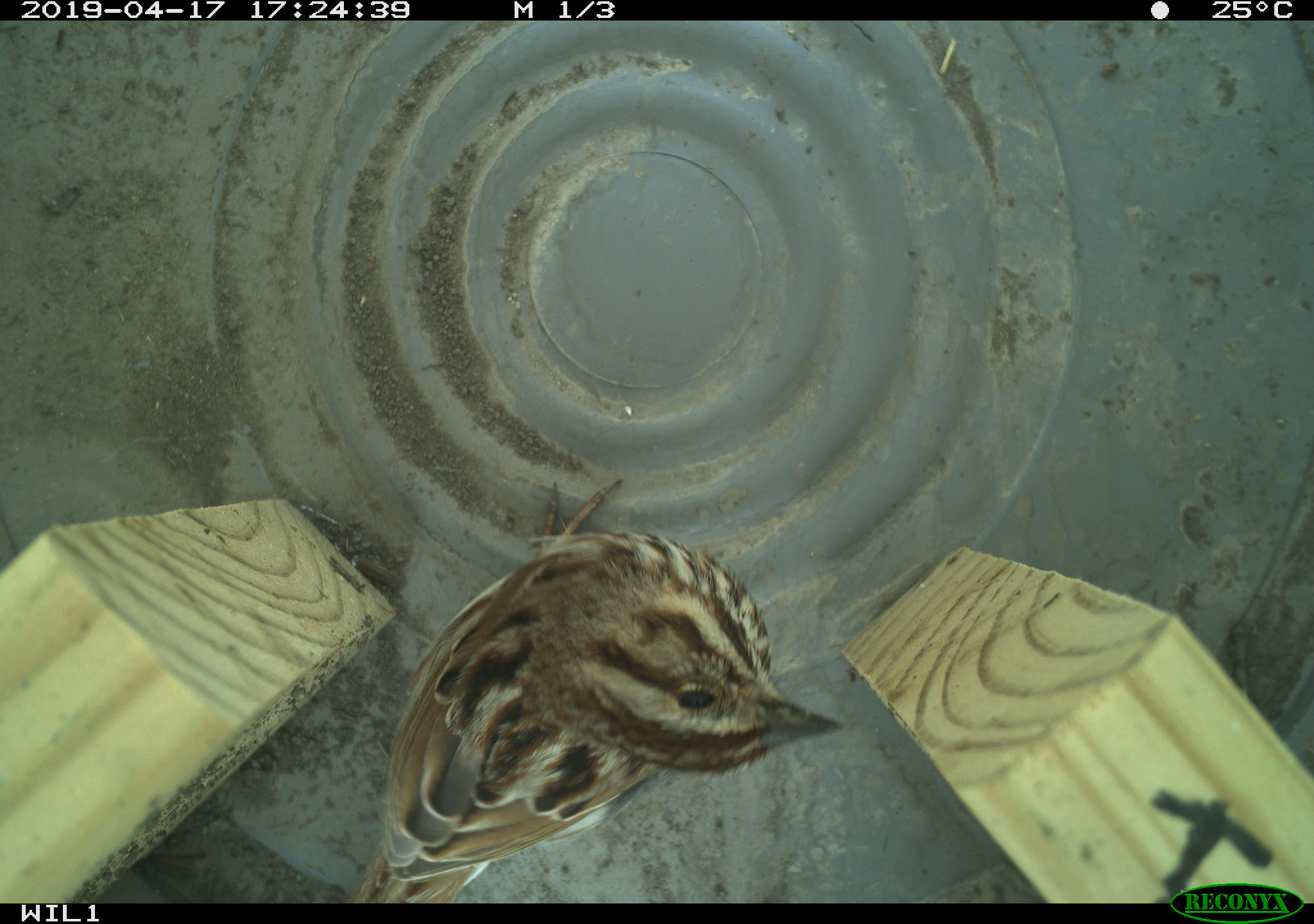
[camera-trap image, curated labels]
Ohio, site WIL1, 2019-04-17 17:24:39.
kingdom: Animalia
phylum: Chordata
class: Aves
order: Passeriformes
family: Passerellidae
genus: Melospiza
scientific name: Melospiza melodia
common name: song sparrow